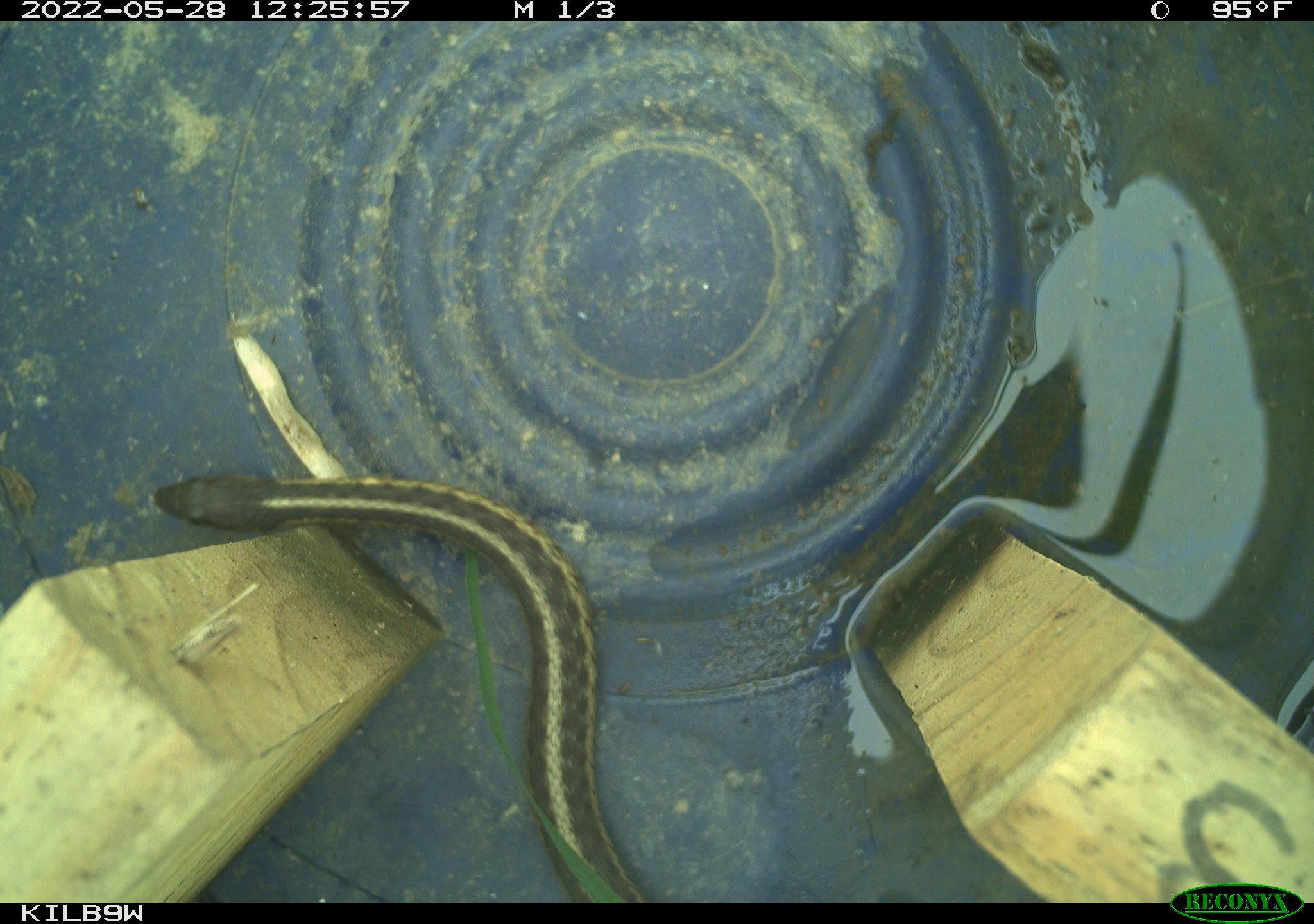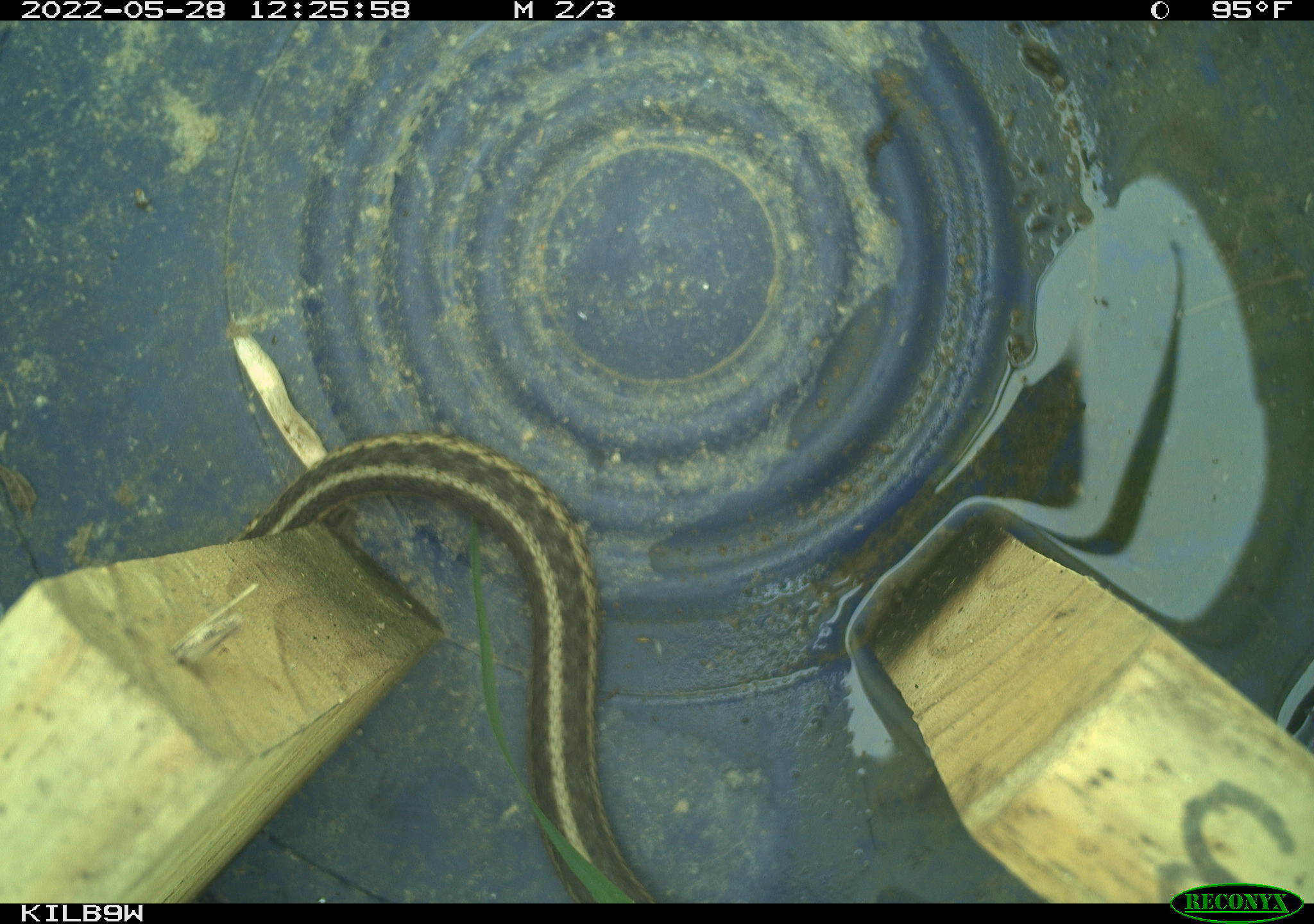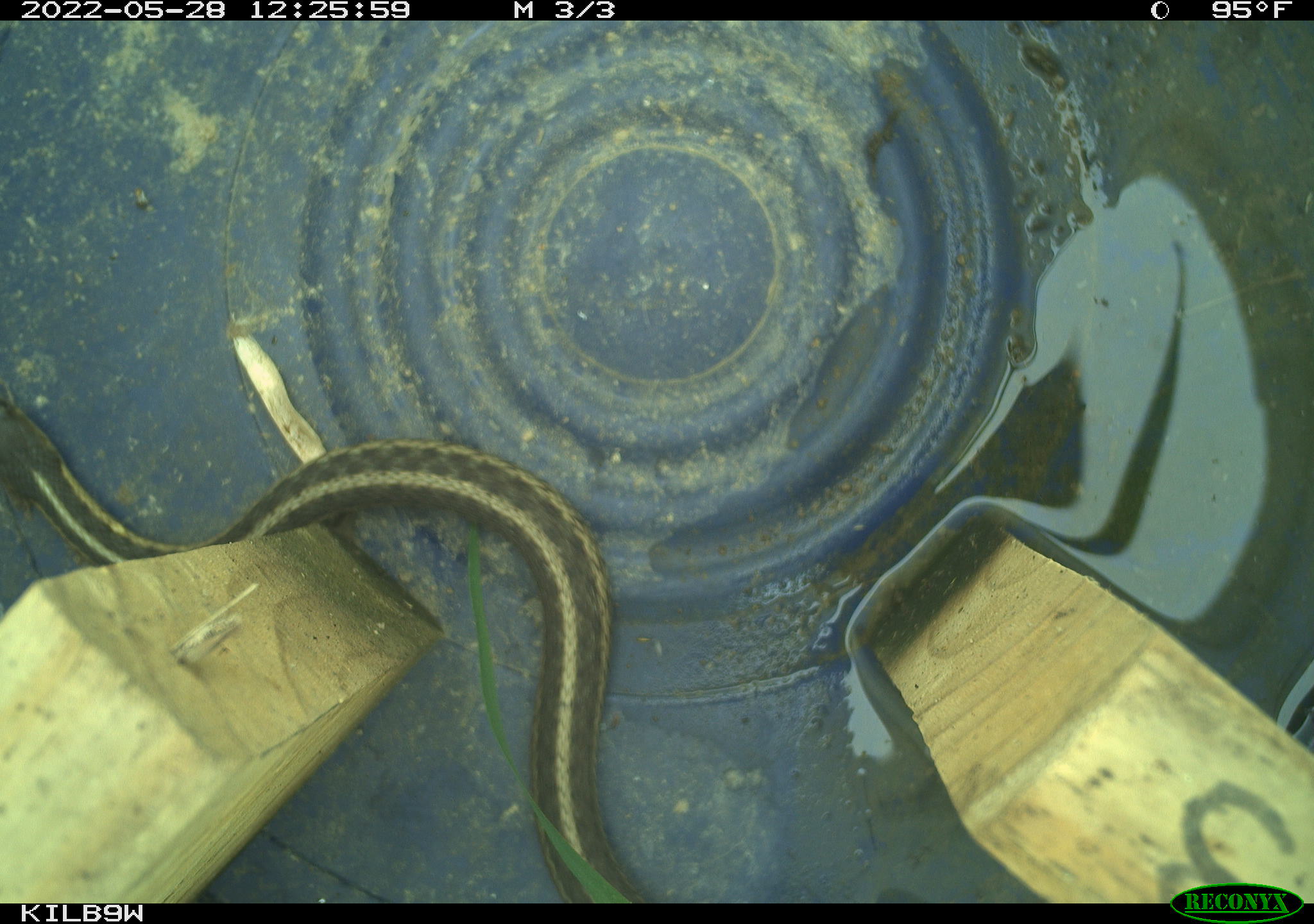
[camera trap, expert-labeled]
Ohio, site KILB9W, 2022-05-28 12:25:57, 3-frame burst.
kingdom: Animalia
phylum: Chordata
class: Reptilia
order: Squamata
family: Colubridae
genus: Thamnophis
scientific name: Thamnophis sirtalis sirtalis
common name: eastern gartersnake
Eastern gartersnake (Thamnophis sirtalis sirtalis).